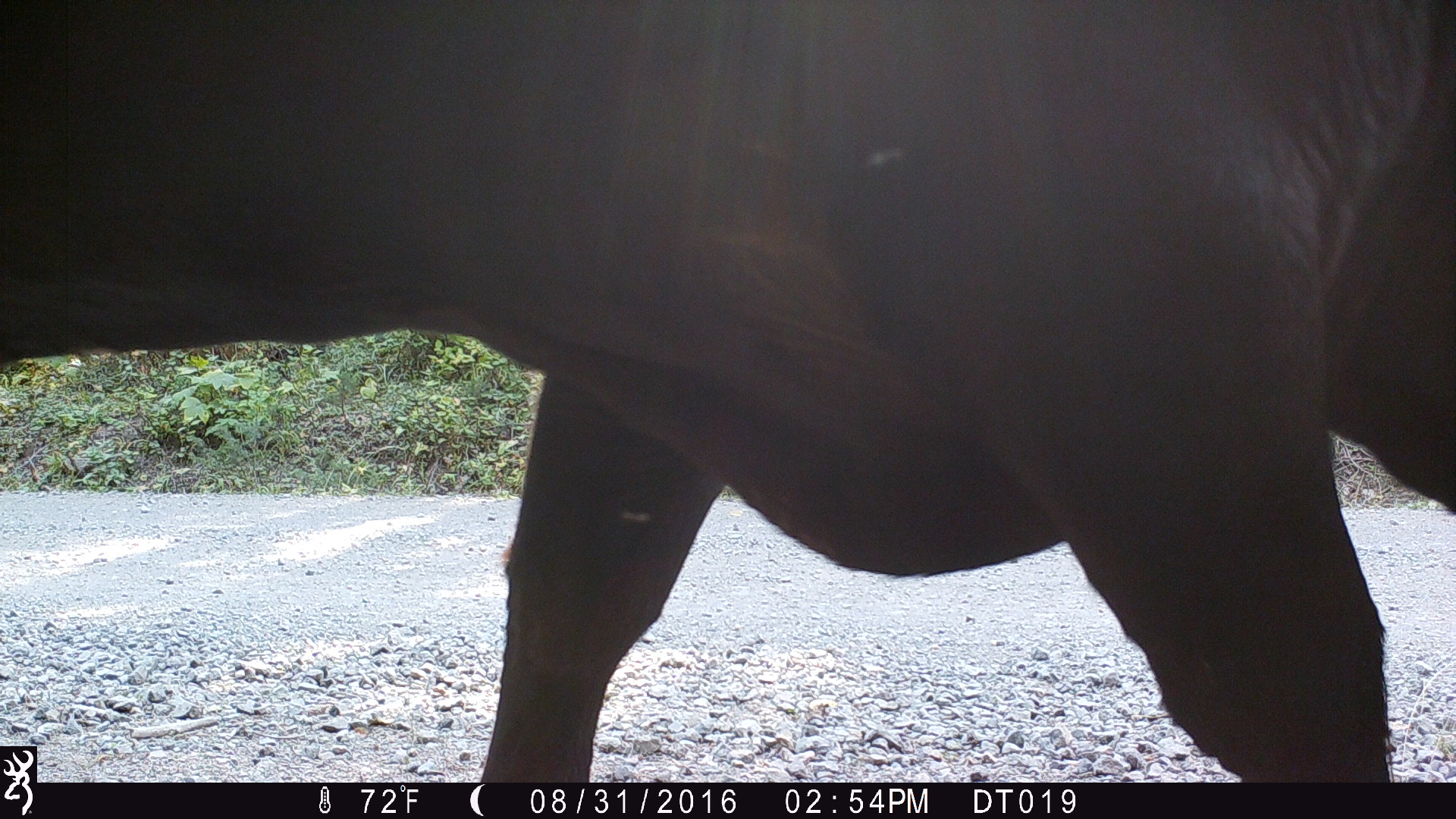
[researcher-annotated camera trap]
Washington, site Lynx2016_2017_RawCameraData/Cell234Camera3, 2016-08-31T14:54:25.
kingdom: Animalia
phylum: Chordata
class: Mammalia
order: Artiodactyla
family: Bovidae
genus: Bos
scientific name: Bos taurus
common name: domestic cattle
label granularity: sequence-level